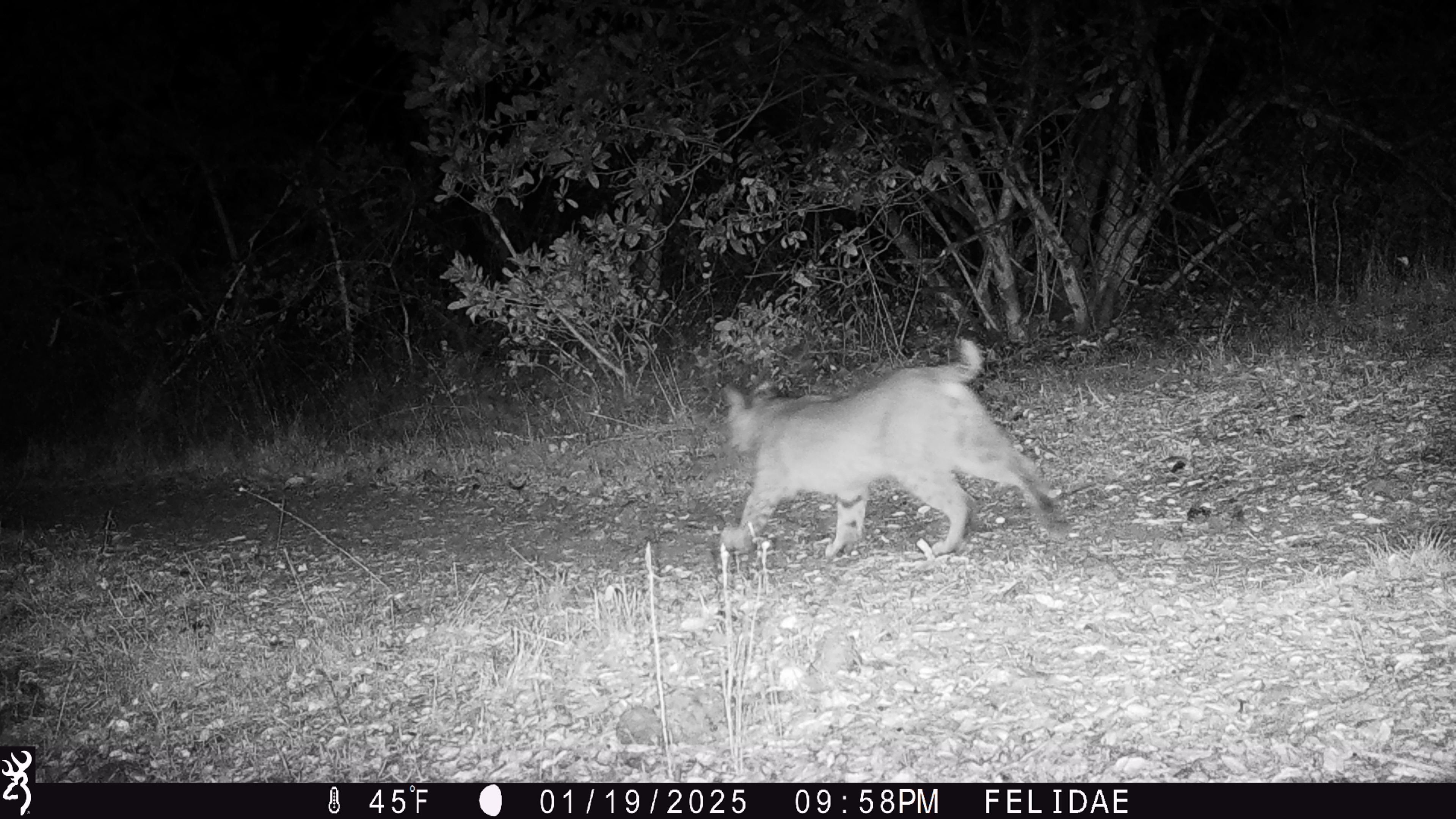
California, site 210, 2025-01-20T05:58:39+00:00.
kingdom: Animalia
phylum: Chordata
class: Mammalia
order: Carnivora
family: Felidae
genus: Lynx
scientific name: Lynx rufus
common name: bobcat